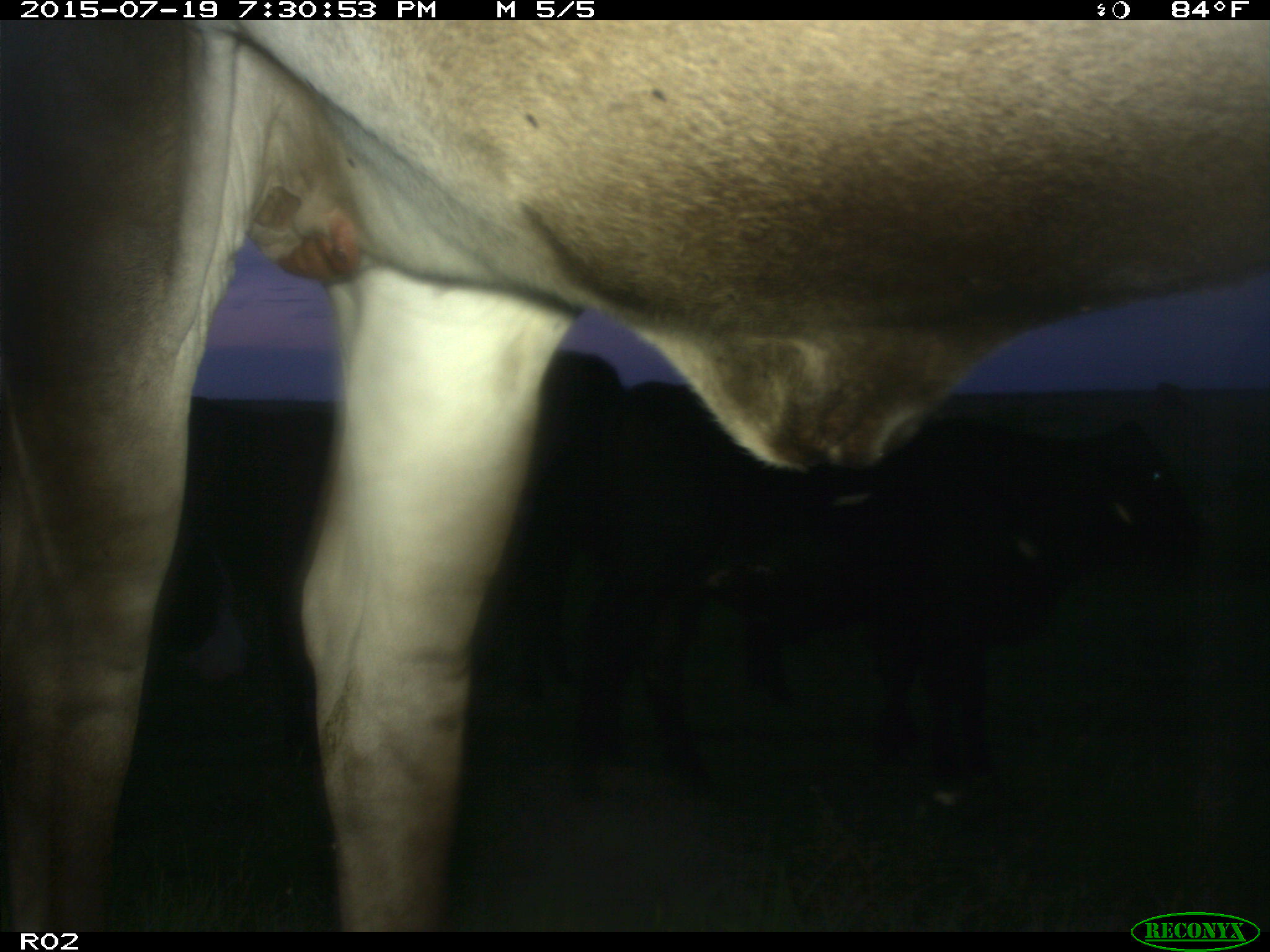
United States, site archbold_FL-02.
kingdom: Animalia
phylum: Chordata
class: Mammalia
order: Artiodactyla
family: Bovidae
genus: Bos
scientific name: Bos taurus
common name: domestic cow